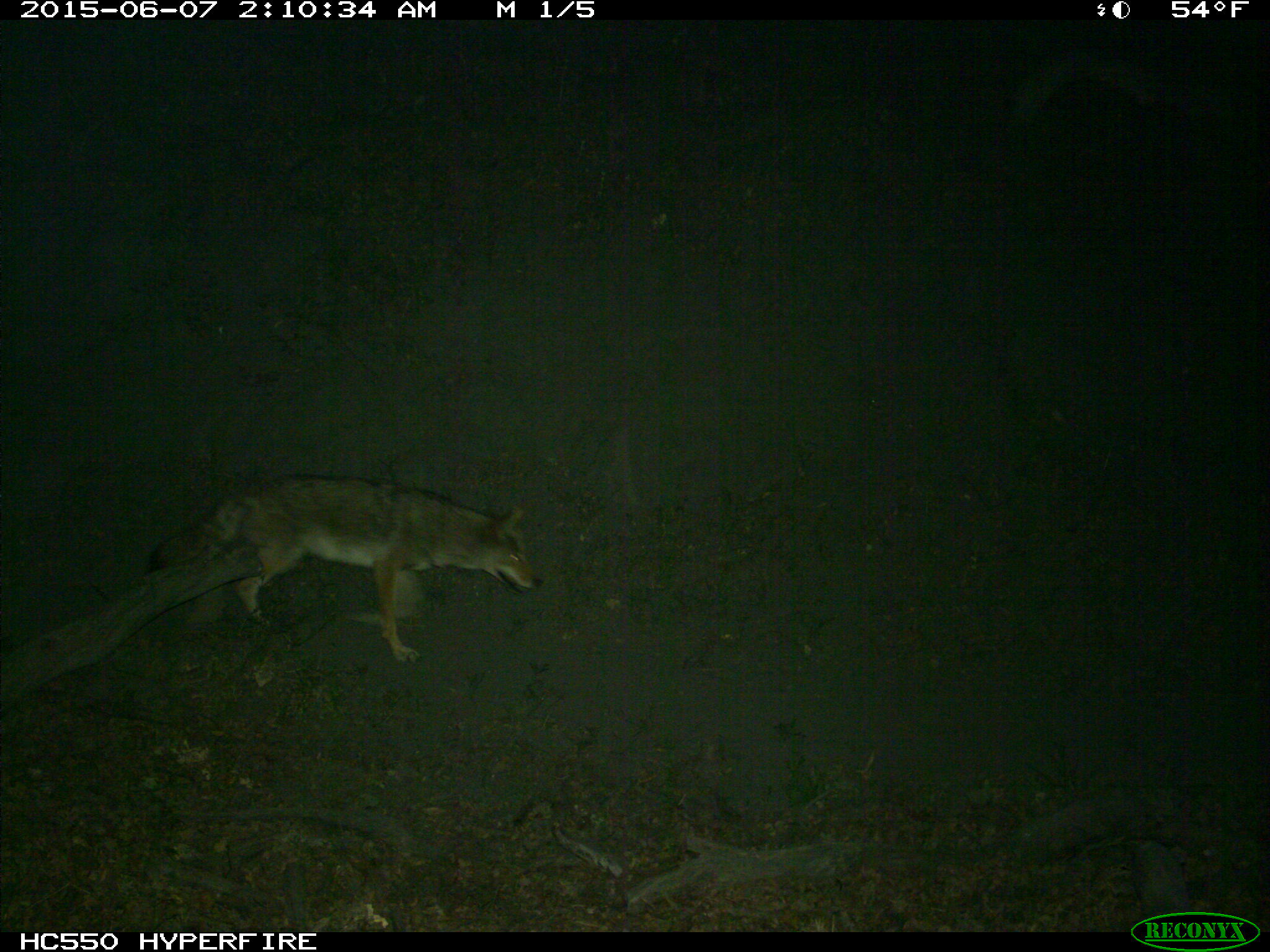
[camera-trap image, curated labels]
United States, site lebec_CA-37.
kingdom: Animalia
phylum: Chordata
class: Mammalia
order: Carnivora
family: Canidae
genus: Canis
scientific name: Canis latrans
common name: coyote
Canis latrans (coyote).